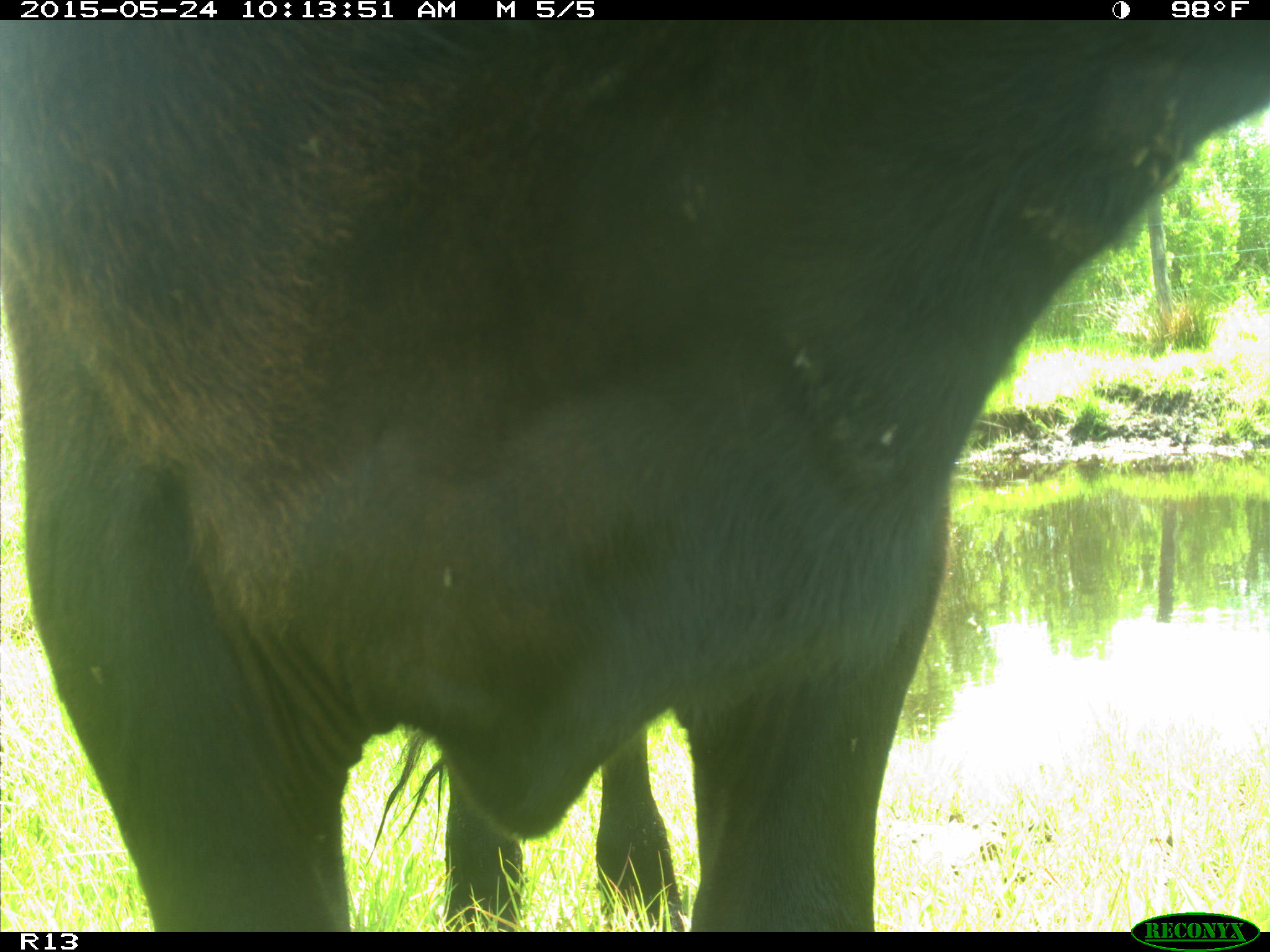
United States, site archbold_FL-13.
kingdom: Animalia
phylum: Chordata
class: Mammalia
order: Artiodactyla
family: Bovidae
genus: Bos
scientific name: Bos taurus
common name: domestic cow